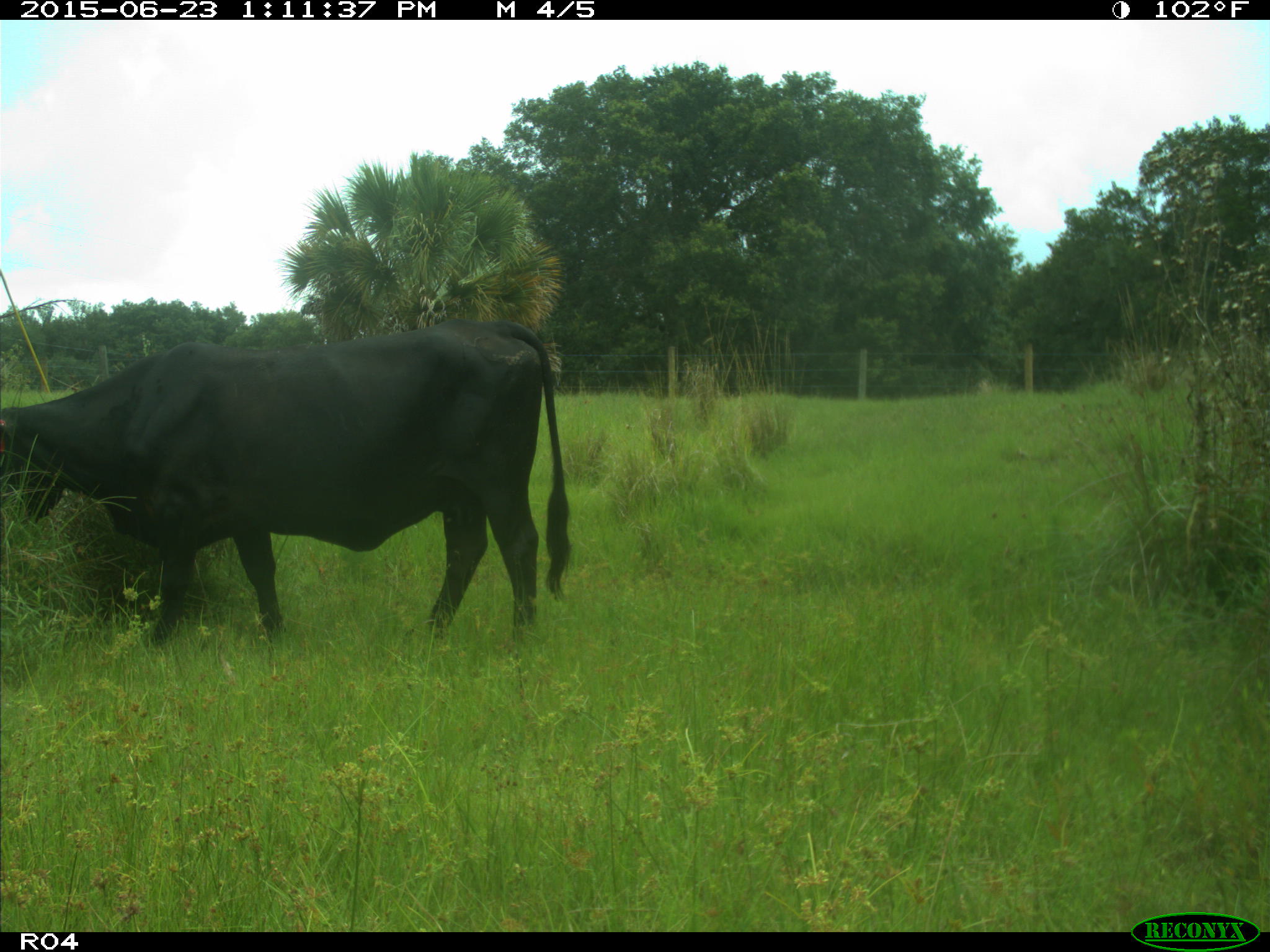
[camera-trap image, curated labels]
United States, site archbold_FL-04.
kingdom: Animalia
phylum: Chordata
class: Mammalia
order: Artiodactyla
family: Bovidae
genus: Bos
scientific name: Bos taurus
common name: domestic cow